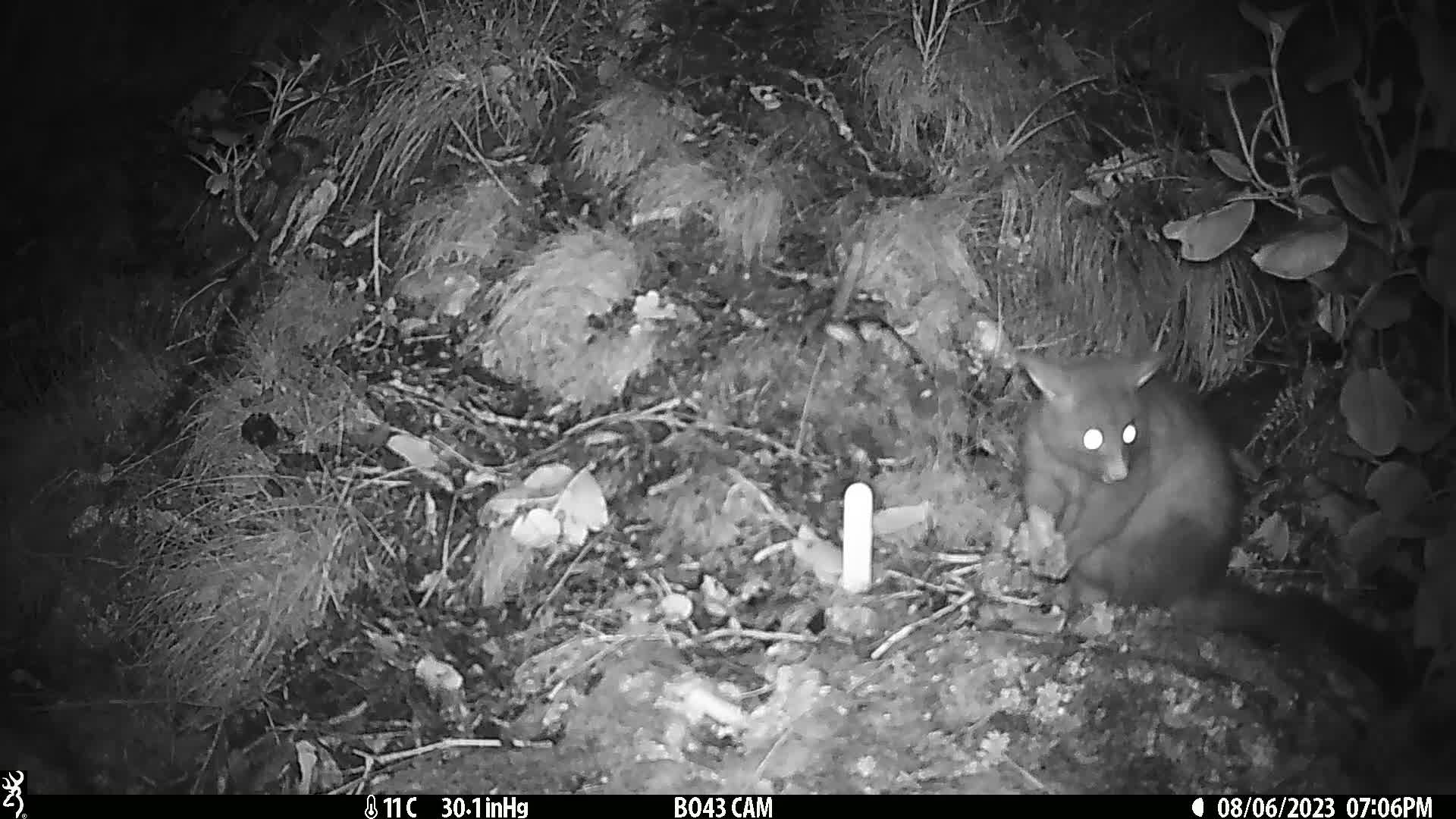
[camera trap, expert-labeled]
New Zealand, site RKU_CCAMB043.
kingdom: Animalia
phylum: Chordata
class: Mammalia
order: Diprotodontia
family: Phalangeridae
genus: Trichosurus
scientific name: Trichosurus vulpecula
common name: common brushtail possum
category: possum